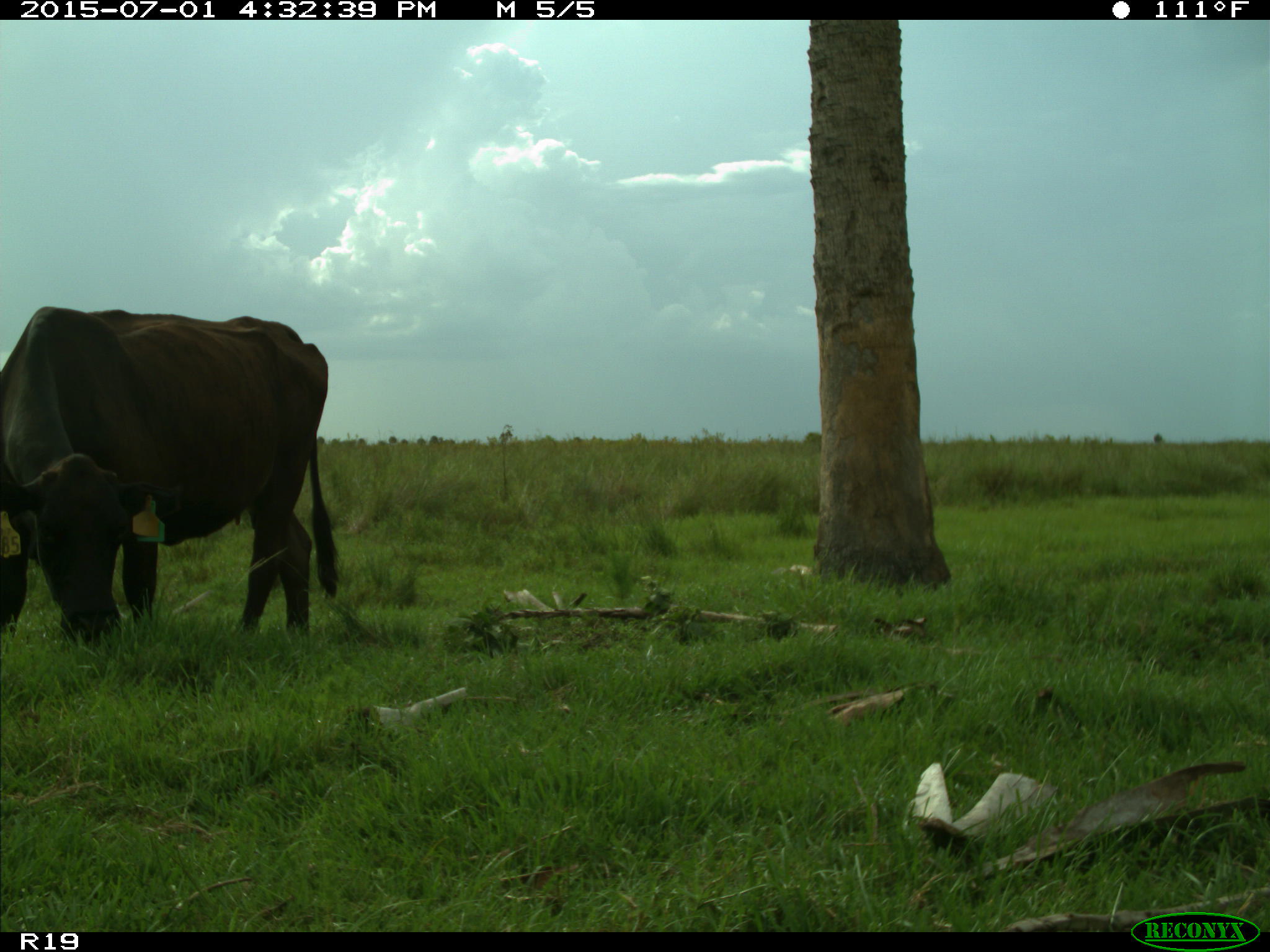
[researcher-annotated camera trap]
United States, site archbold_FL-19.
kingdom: Animalia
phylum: Chordata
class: Mammalia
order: Artiodactyla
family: Bovidae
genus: Bos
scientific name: Bos taurus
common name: domestic cow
Bos taurus (domestic cow).